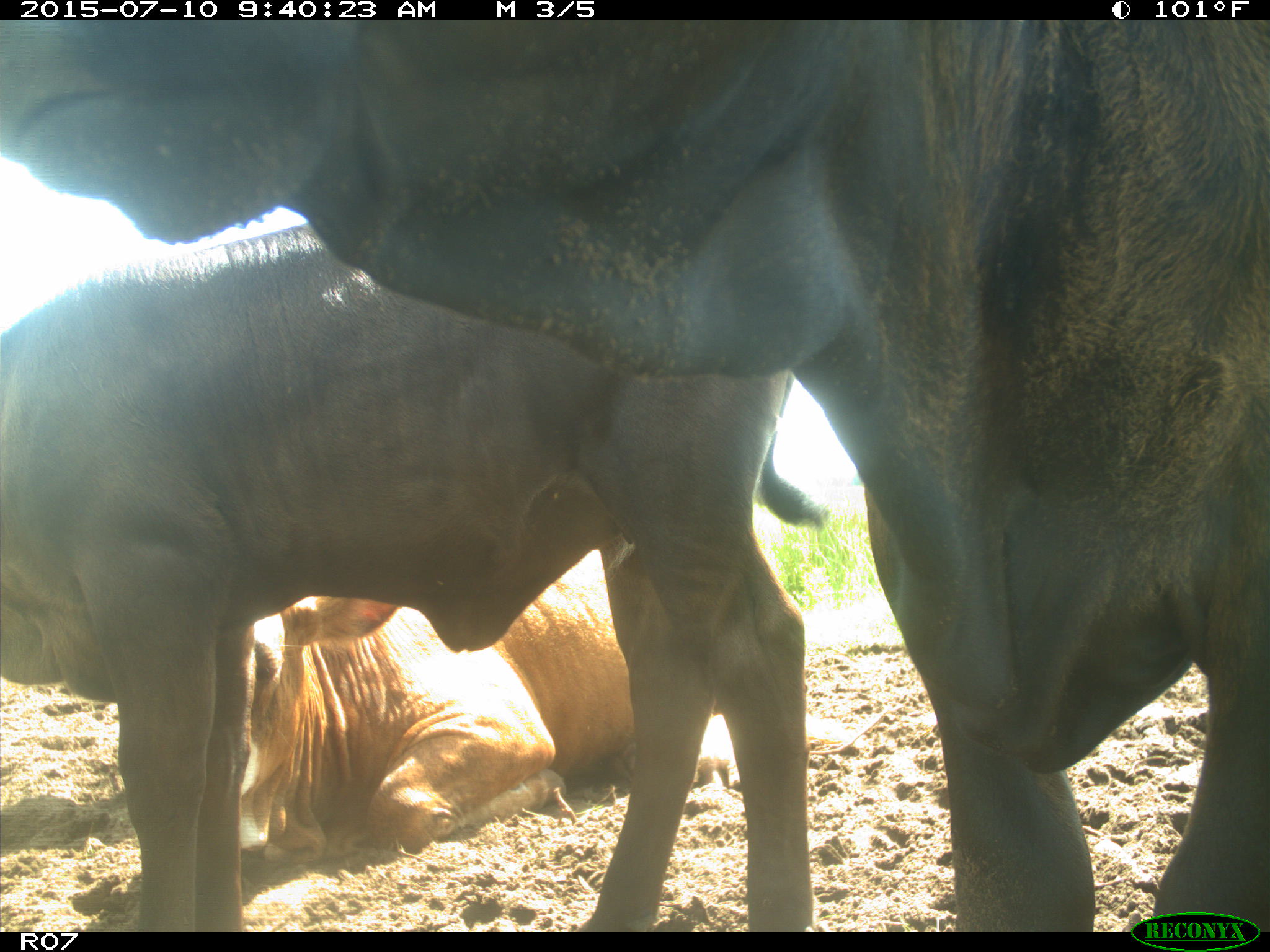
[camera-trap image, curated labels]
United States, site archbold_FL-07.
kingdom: Animalia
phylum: Chordata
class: Mammalia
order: Artiodactyla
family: Bovidae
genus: Bos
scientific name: Bos taurus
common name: domestic cow